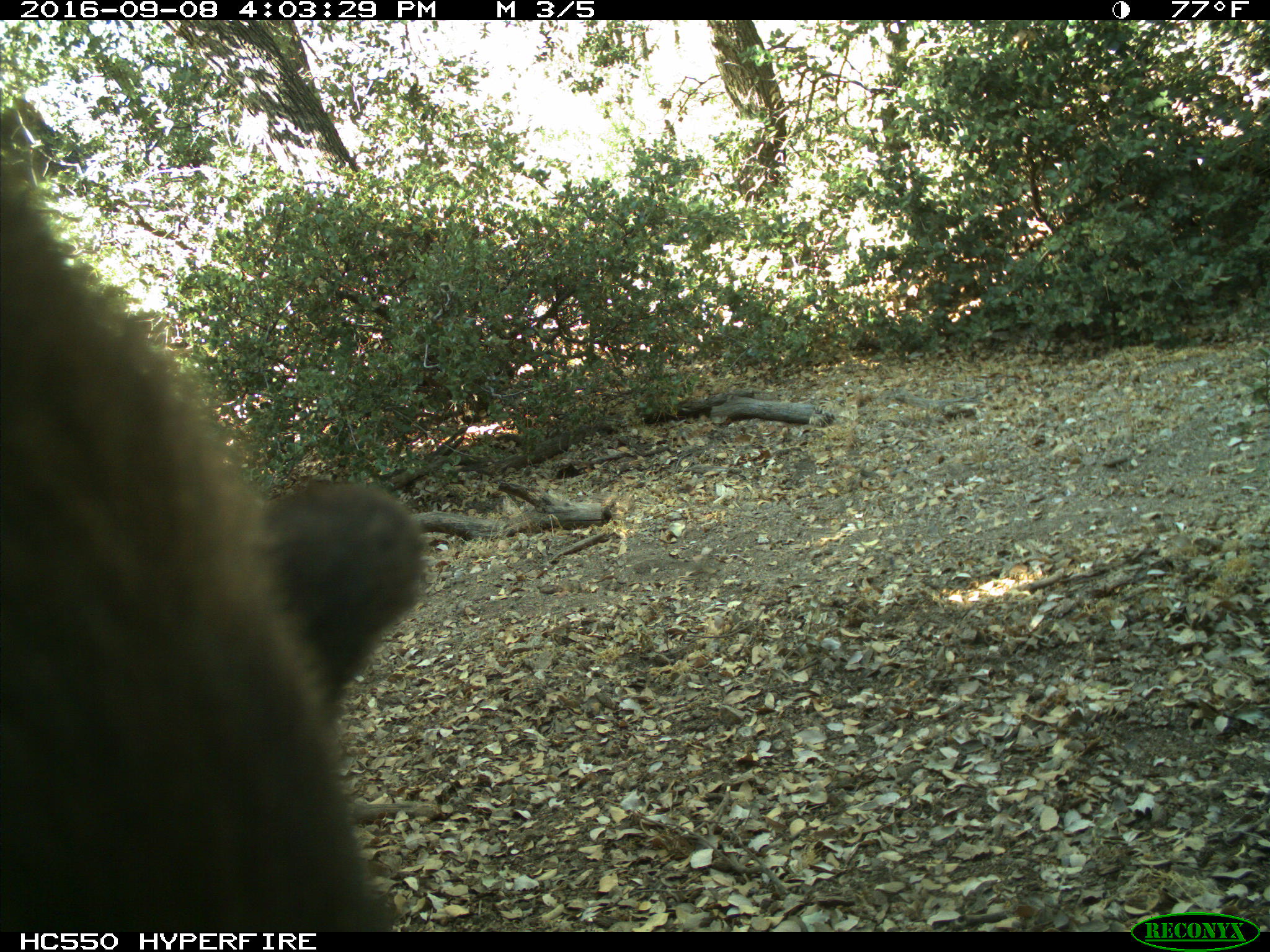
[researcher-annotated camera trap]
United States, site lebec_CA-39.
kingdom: Animalia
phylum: Chordata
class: Mammalia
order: Carnivora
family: Ursidae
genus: Ursus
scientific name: Ursus americanus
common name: american black bear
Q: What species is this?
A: Ursus americanus (american black bear).